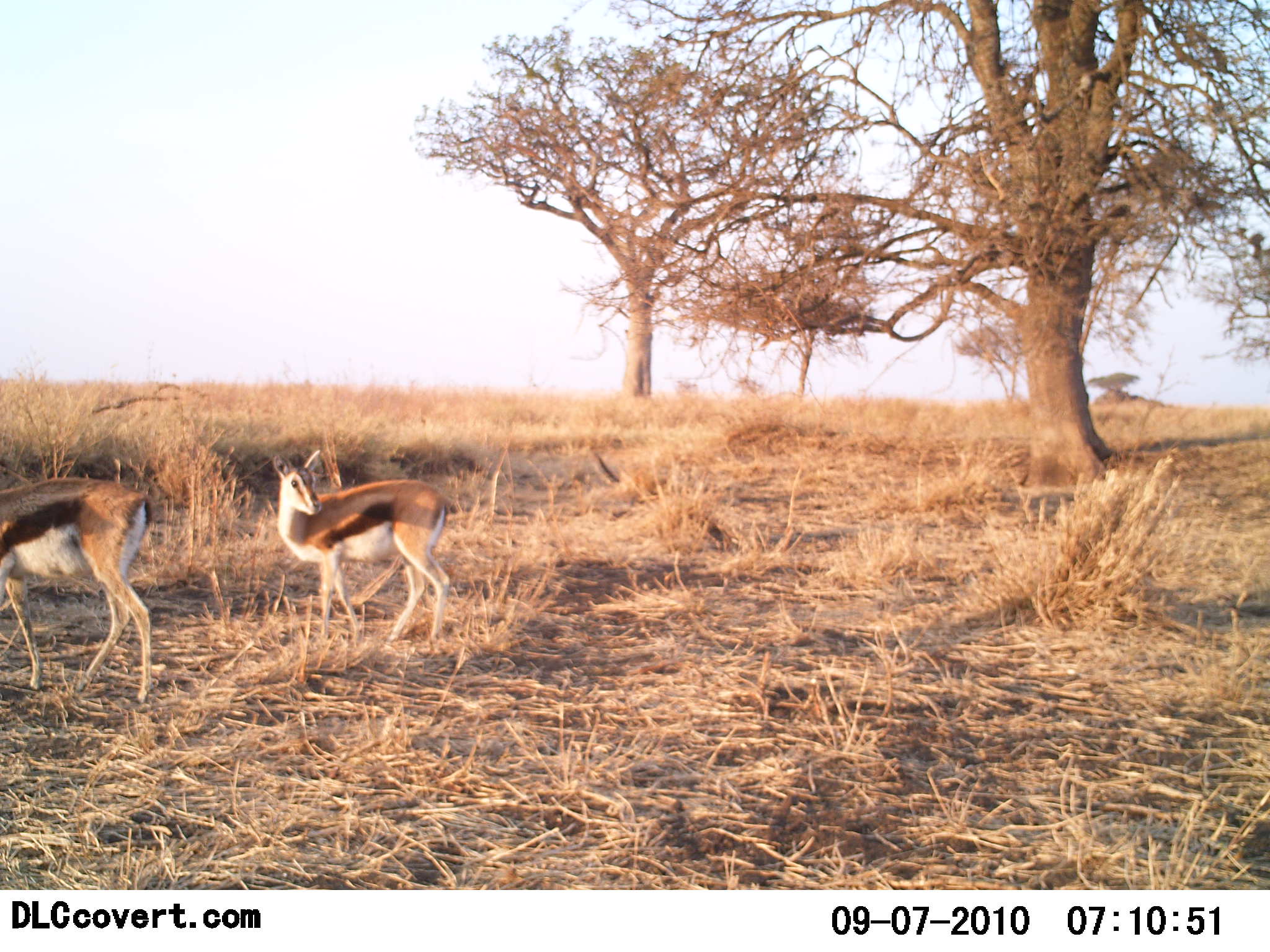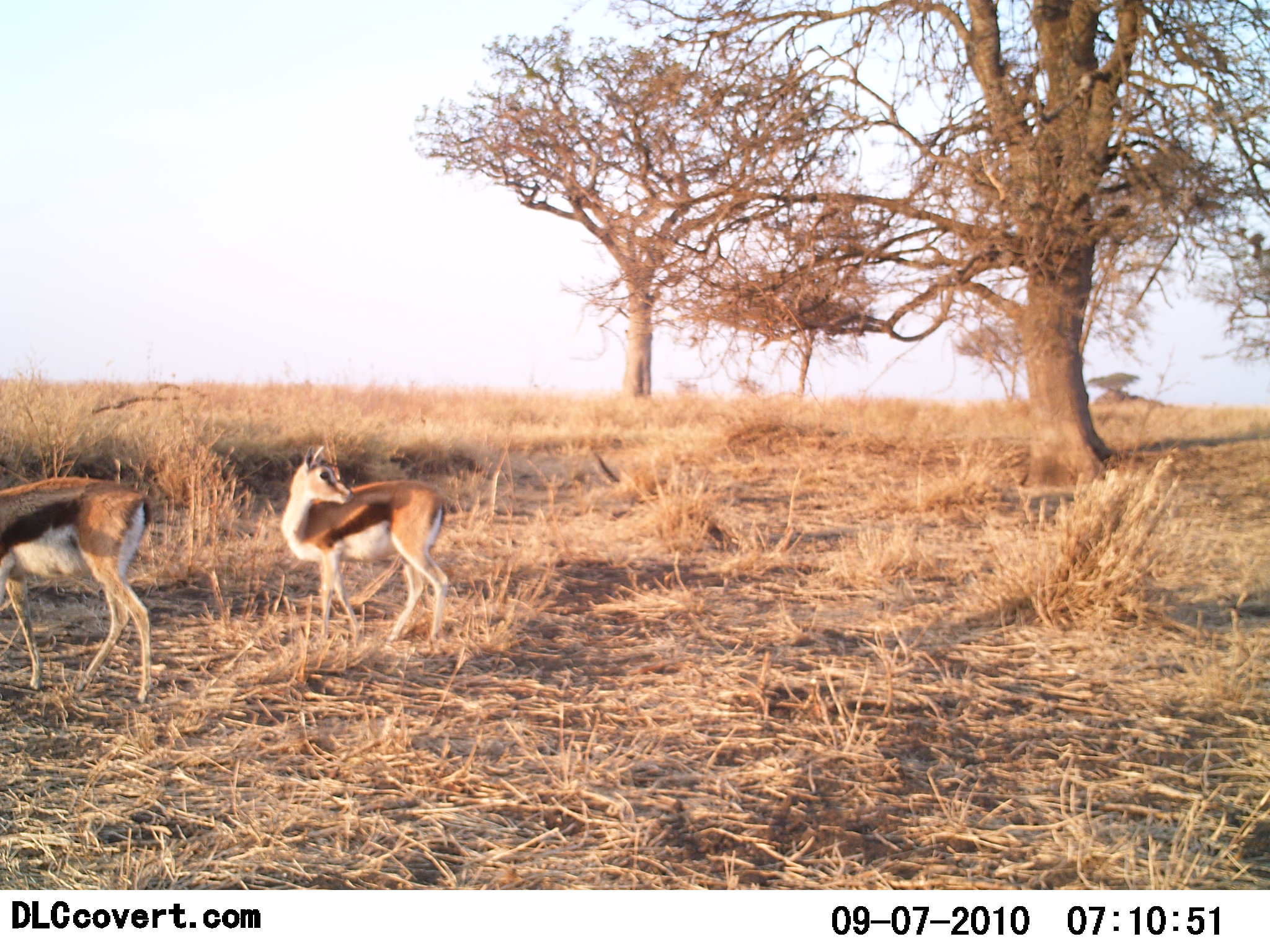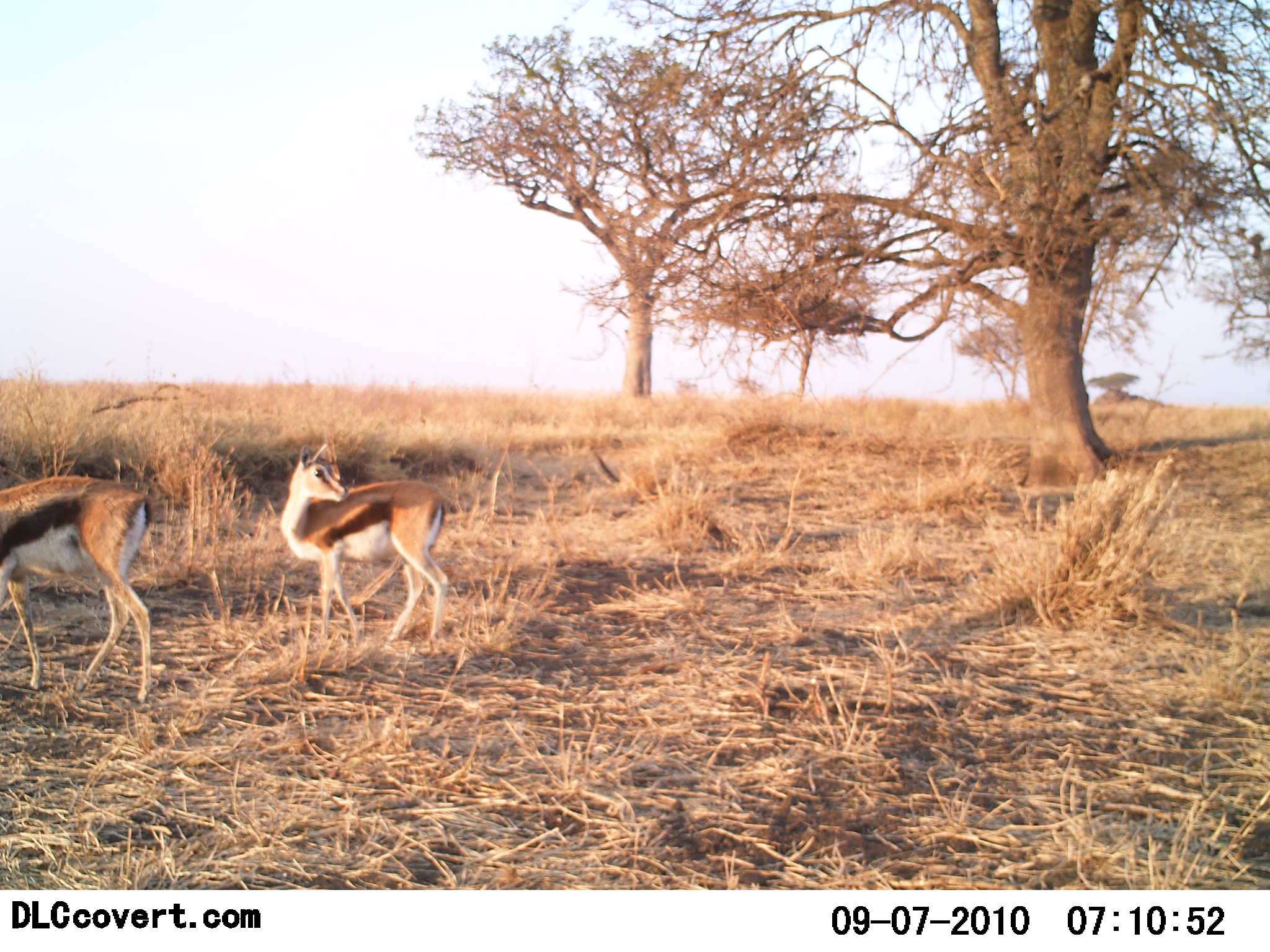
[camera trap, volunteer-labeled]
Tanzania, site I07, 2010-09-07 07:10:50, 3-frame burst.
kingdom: Animalia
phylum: Chordata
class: Mammalia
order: Artiodactyla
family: Bovidae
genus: Eudorcas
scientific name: Eudorcas thomsonii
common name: thomson's gazelle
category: gazellethomsons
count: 2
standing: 95%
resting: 0%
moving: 5%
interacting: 0%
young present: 10%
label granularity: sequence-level